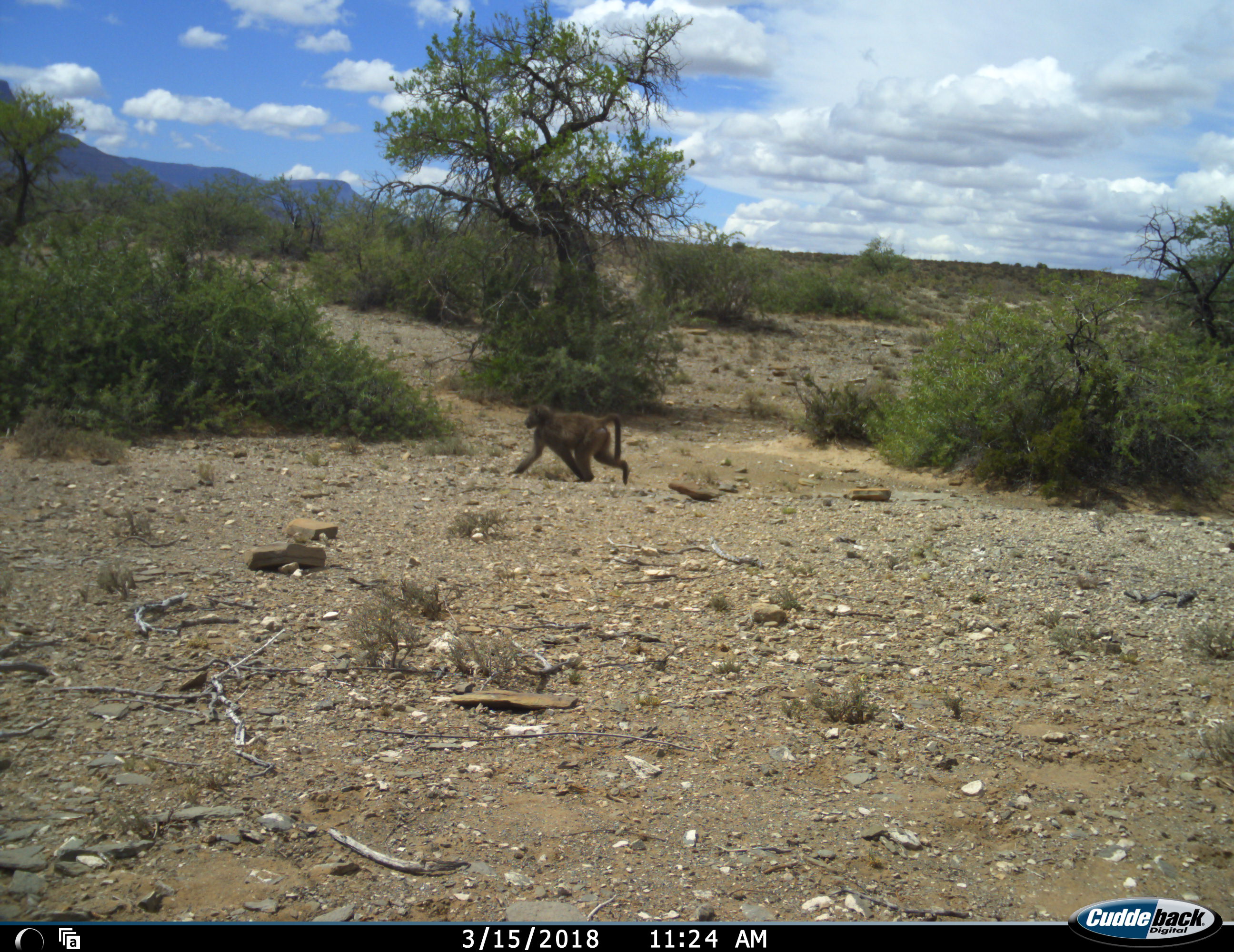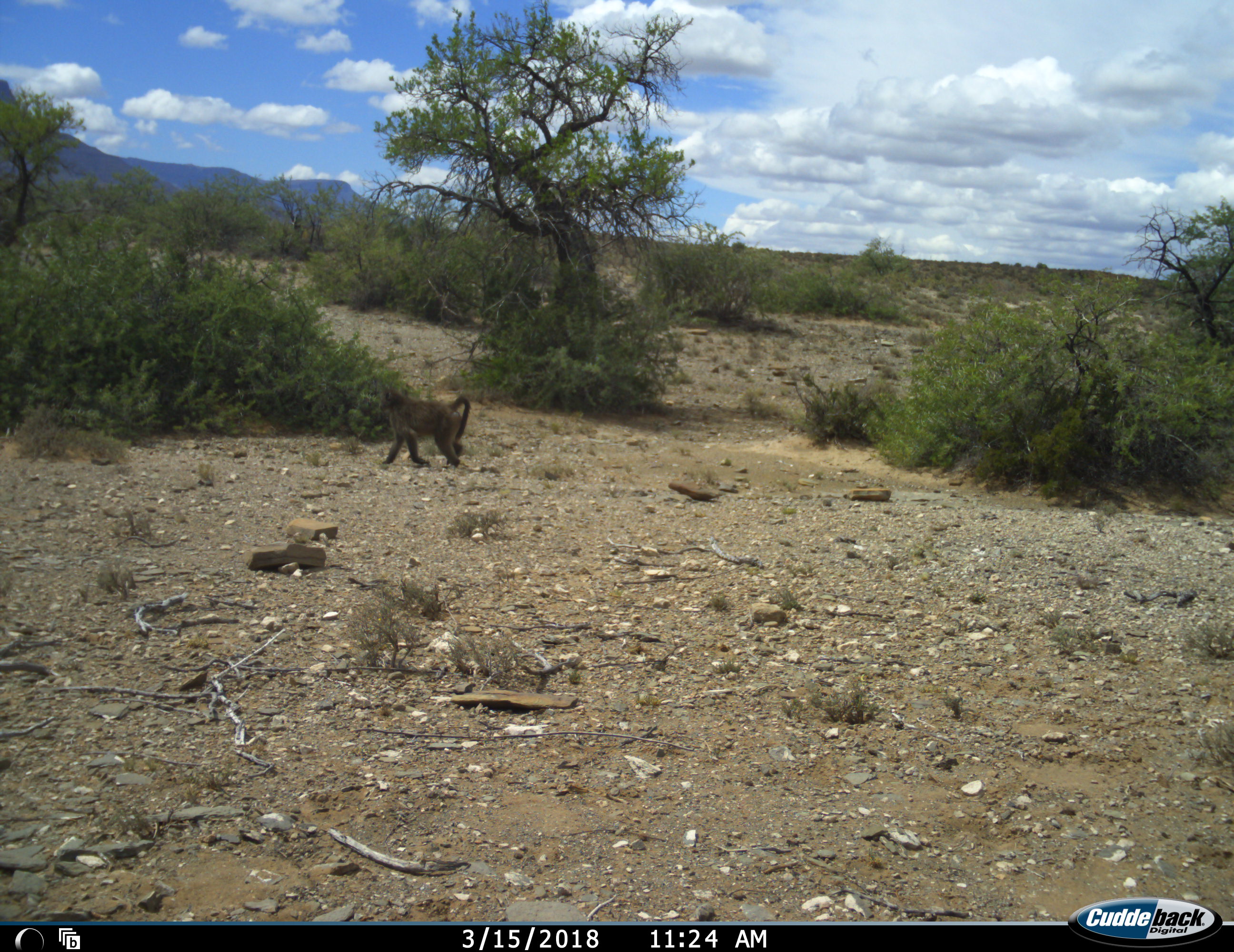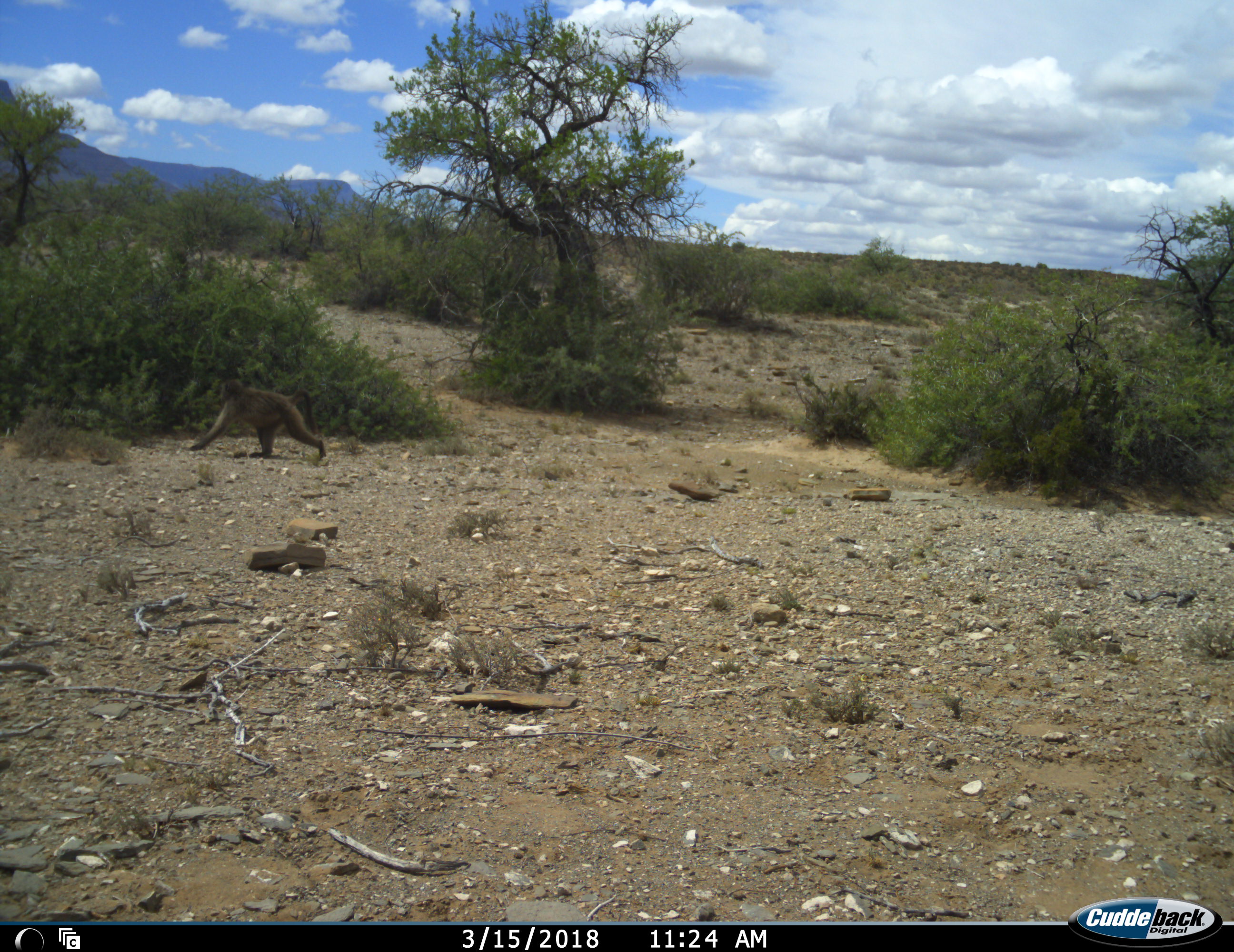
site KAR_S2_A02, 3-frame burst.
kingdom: Animalia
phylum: Chordata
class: Mammalia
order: Primates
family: Cercopithecidae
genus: Papio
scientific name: Papio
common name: baboon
Baboon (Papio), count 1. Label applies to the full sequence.